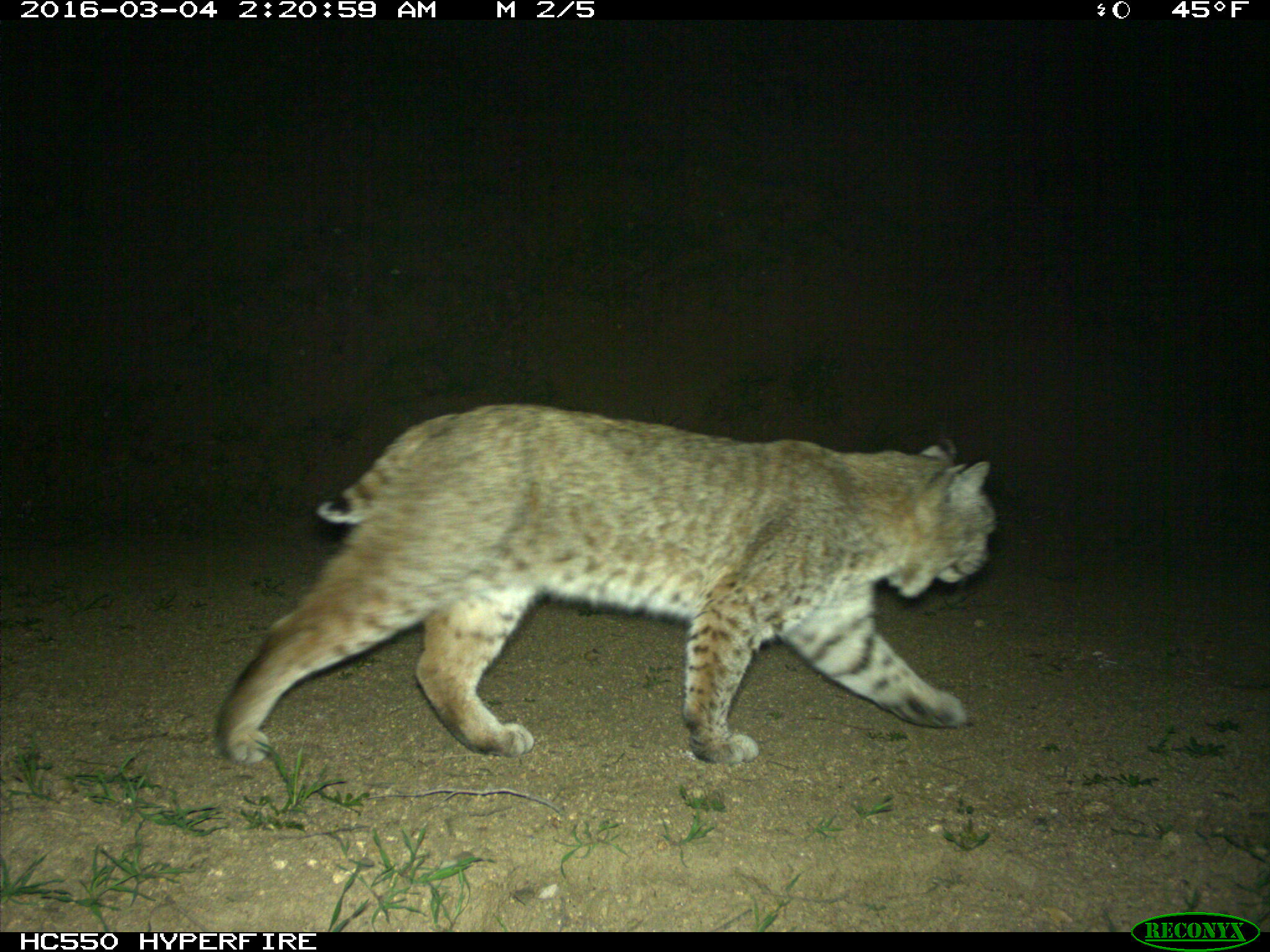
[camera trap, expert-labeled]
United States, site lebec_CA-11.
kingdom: Animalia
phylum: Chordata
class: Mammalia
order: Carnivora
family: Felidae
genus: Lynx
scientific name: Lynx rufus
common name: bobcat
Lynx rufus (bobcat).